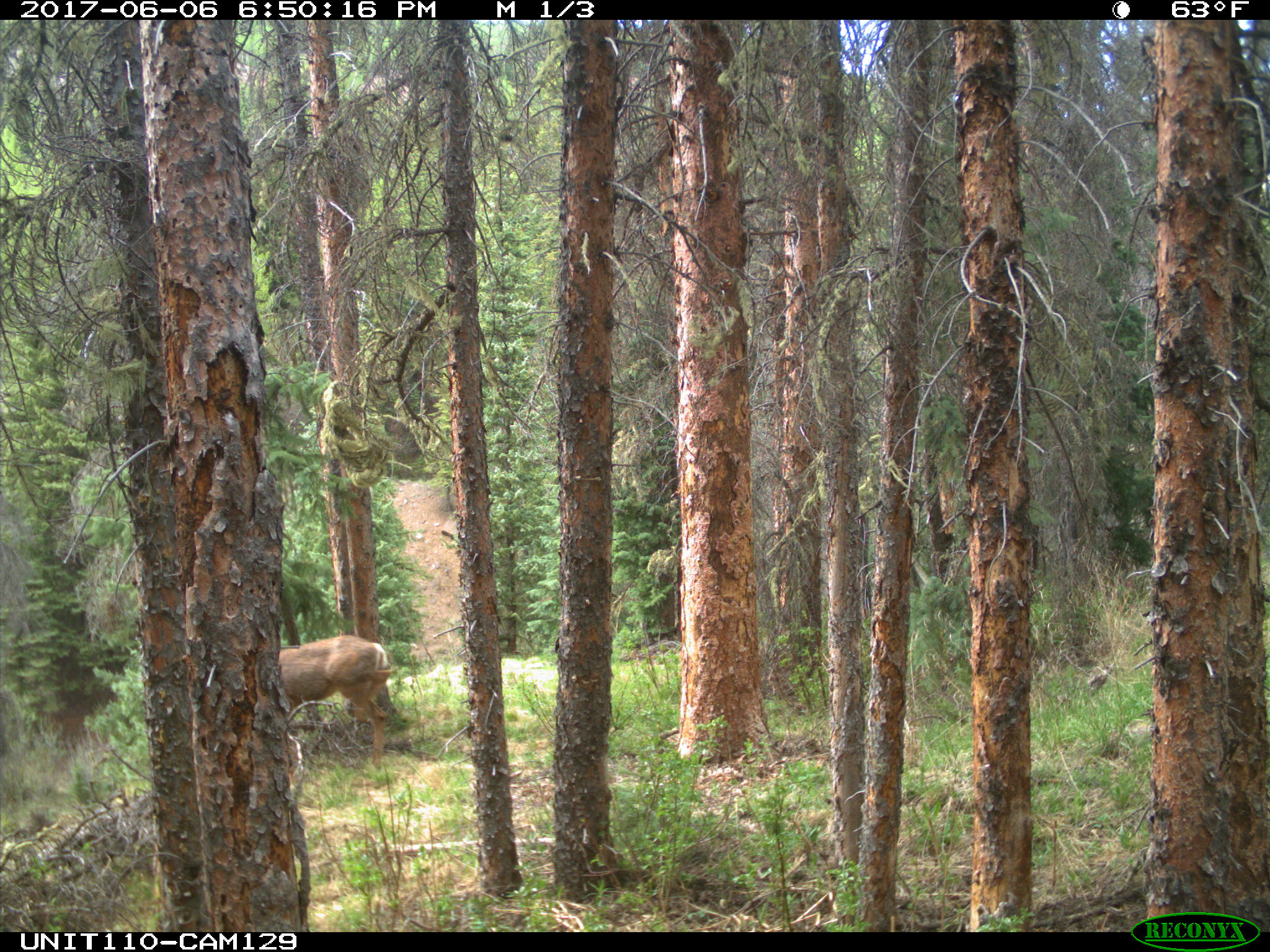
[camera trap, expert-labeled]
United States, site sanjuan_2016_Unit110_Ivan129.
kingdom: Animalia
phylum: Chordata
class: Mammalia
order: Artiodactyla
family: Cervidae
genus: Odocoileus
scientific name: Odocoileus hemionus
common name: mule deer